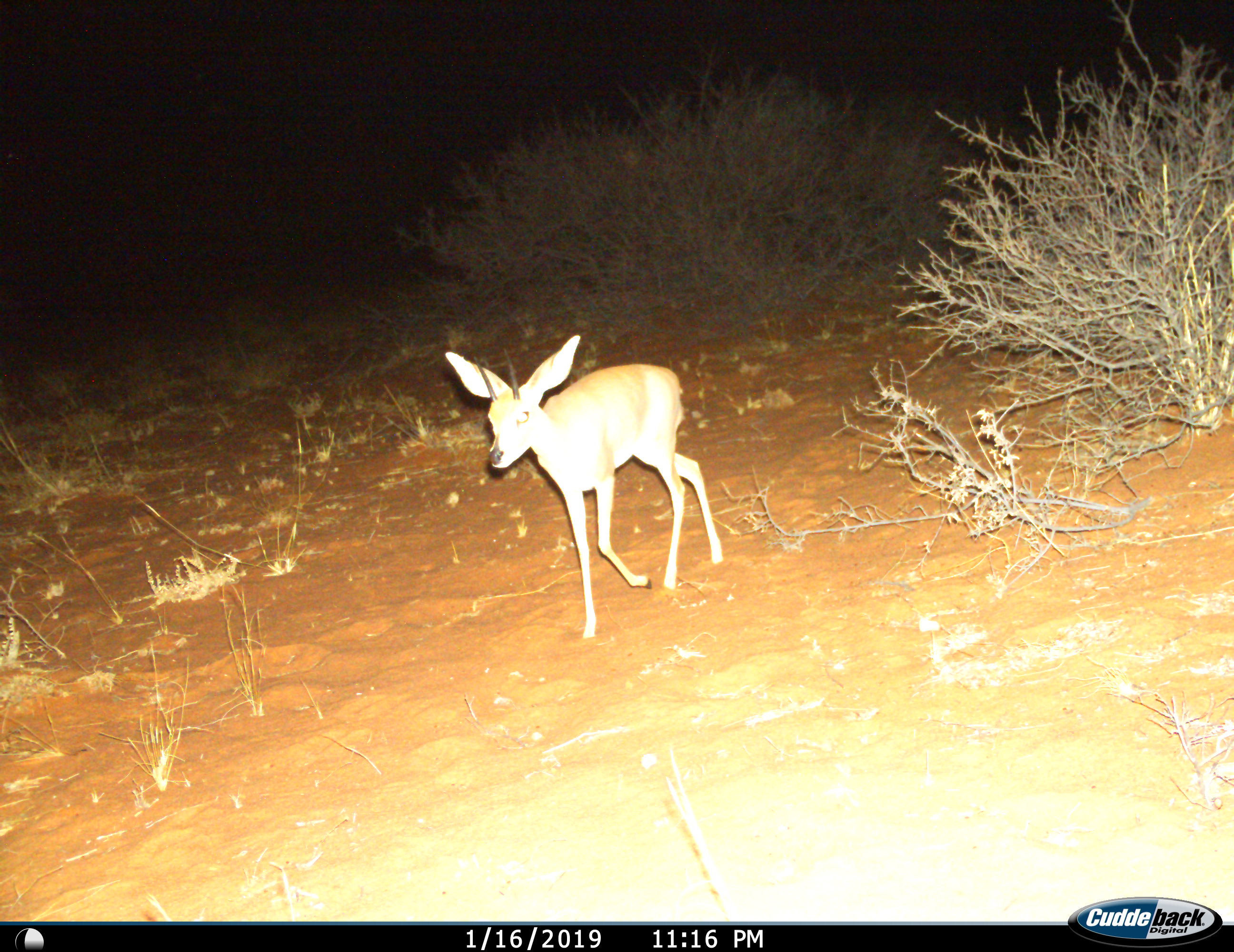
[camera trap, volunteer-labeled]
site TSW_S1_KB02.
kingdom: Animalia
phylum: Chordata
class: Mammalia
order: Artiodactyla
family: Bovidae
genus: Raphicerus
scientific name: Raphicerus campestris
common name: steenbok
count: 1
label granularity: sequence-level